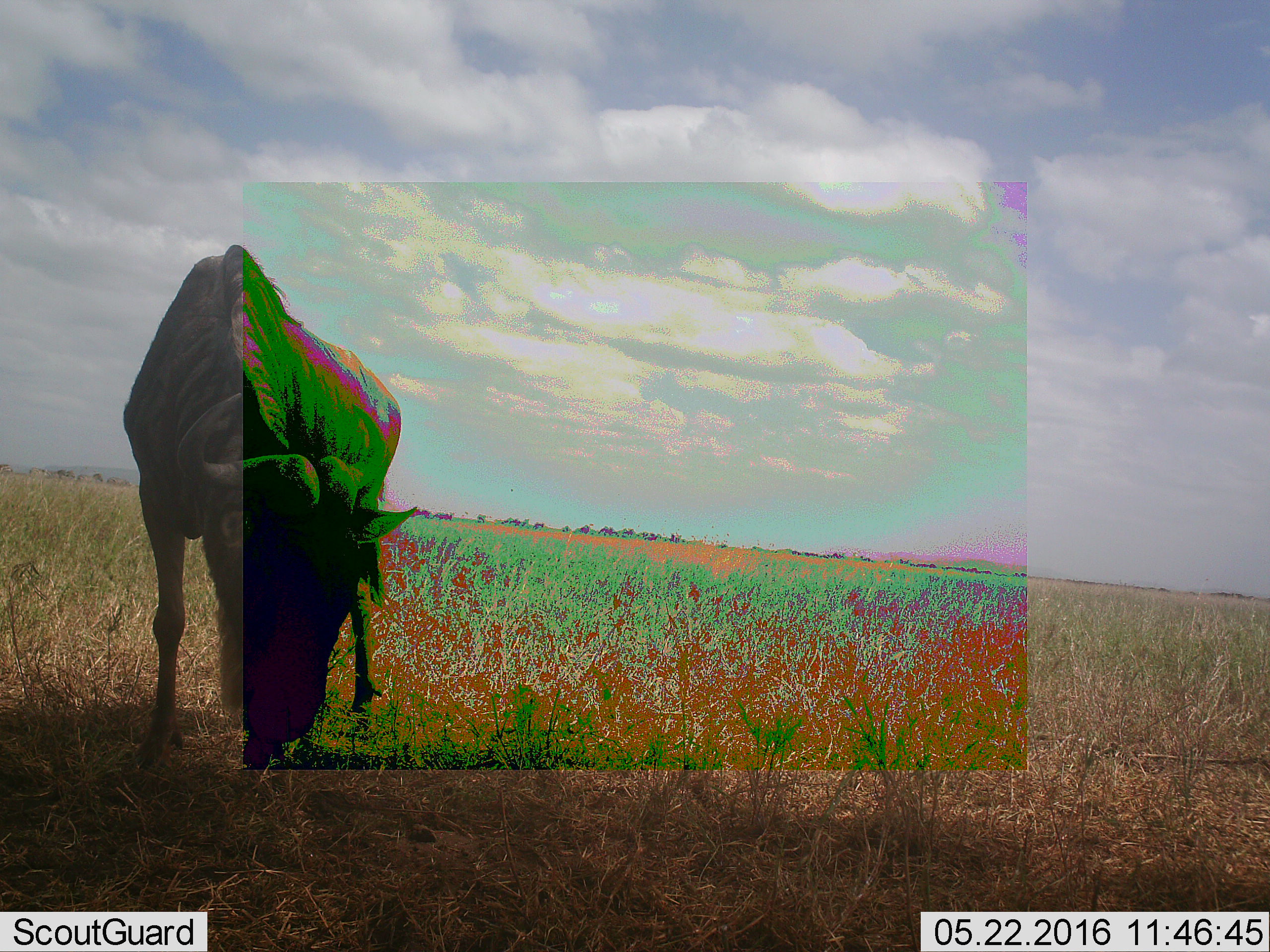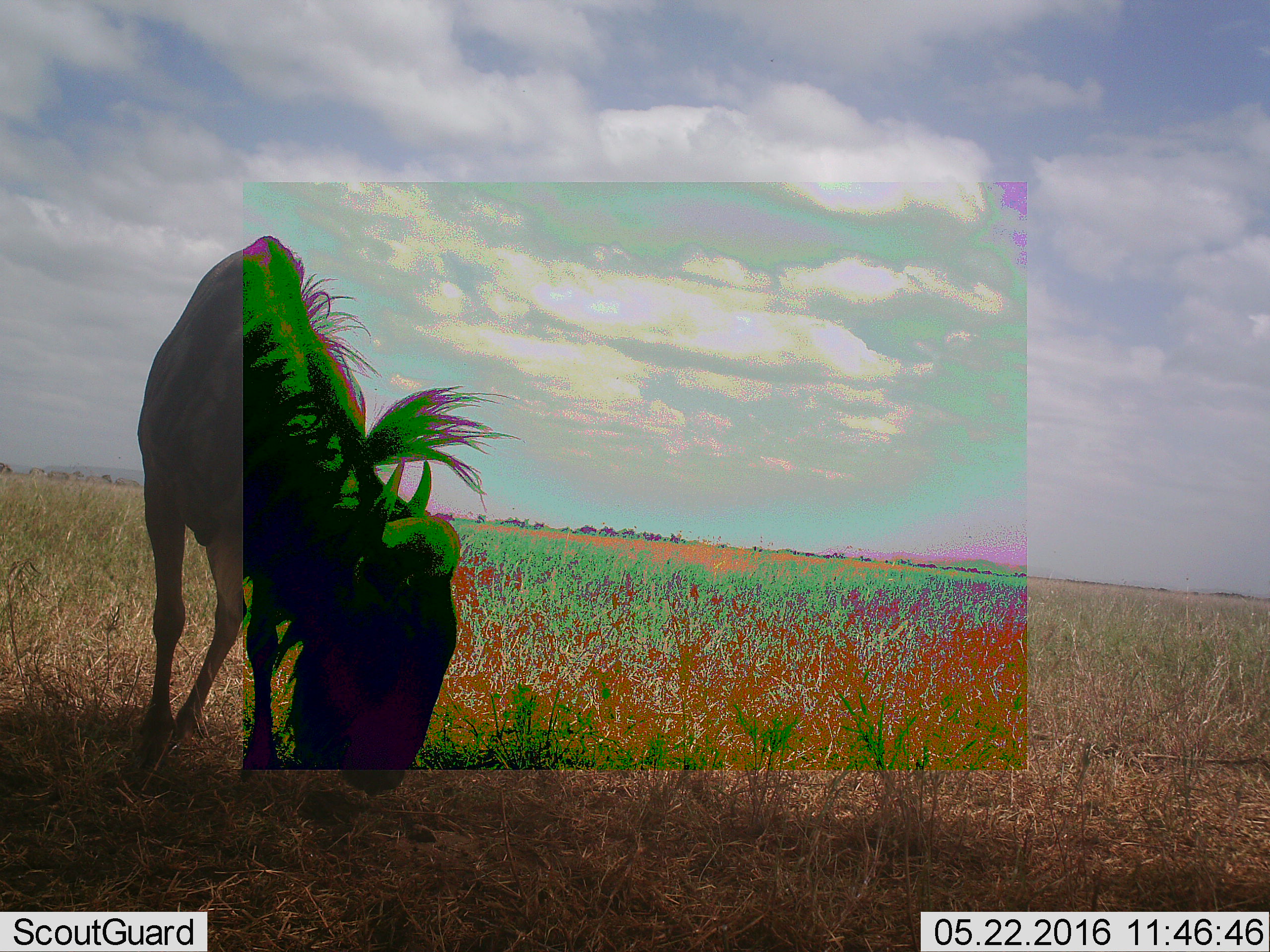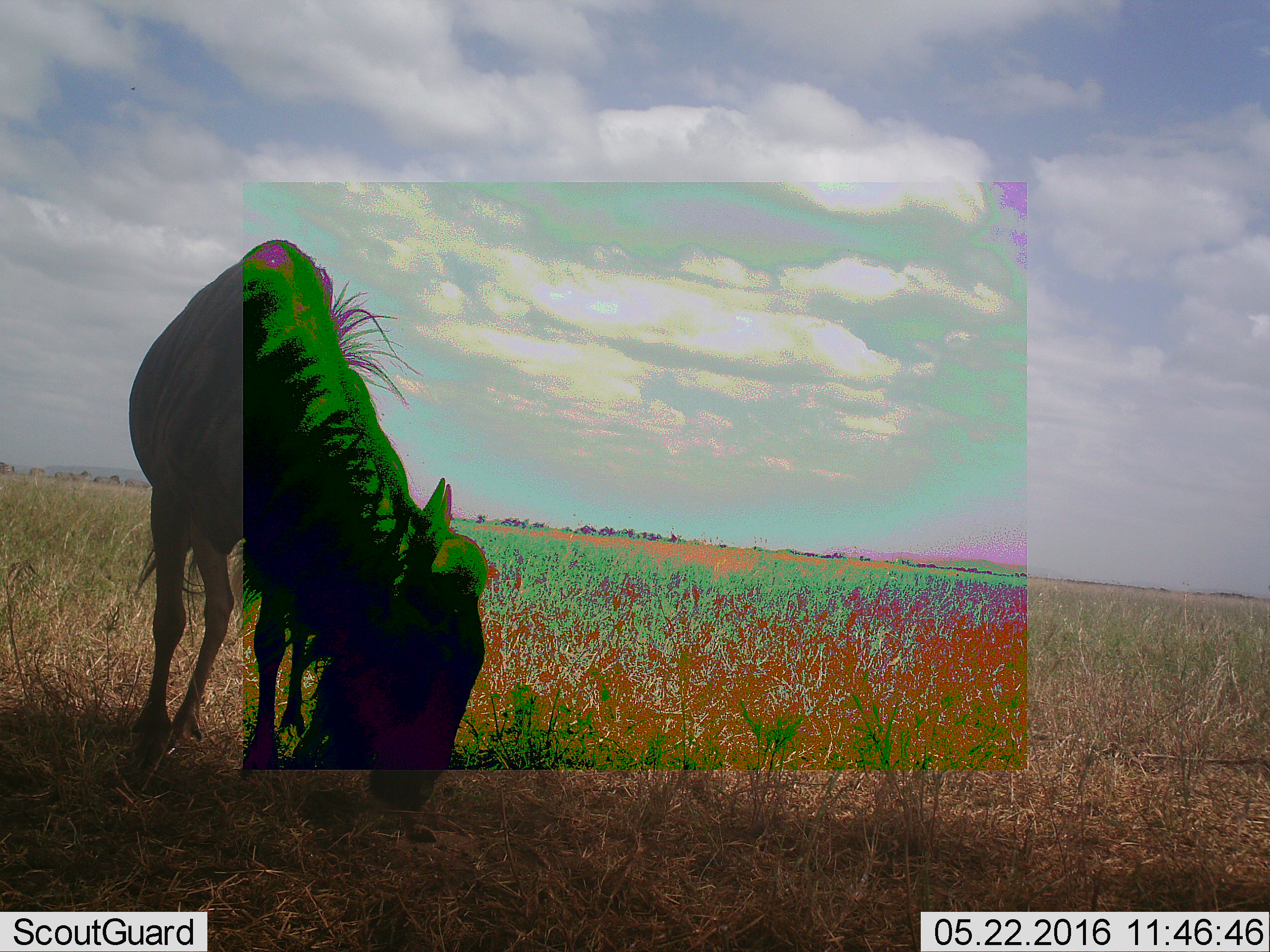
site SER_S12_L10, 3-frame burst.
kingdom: Animalia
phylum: Chordata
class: Mammalia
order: Artiodactyla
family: Bovidae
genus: Connochaetes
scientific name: Connochaetes taurinus taurinus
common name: blue wildebeest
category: wildebeestblue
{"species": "wildebeestblue (blue wildebeest) (Connochaetes taurinus taurinus)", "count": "1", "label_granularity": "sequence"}